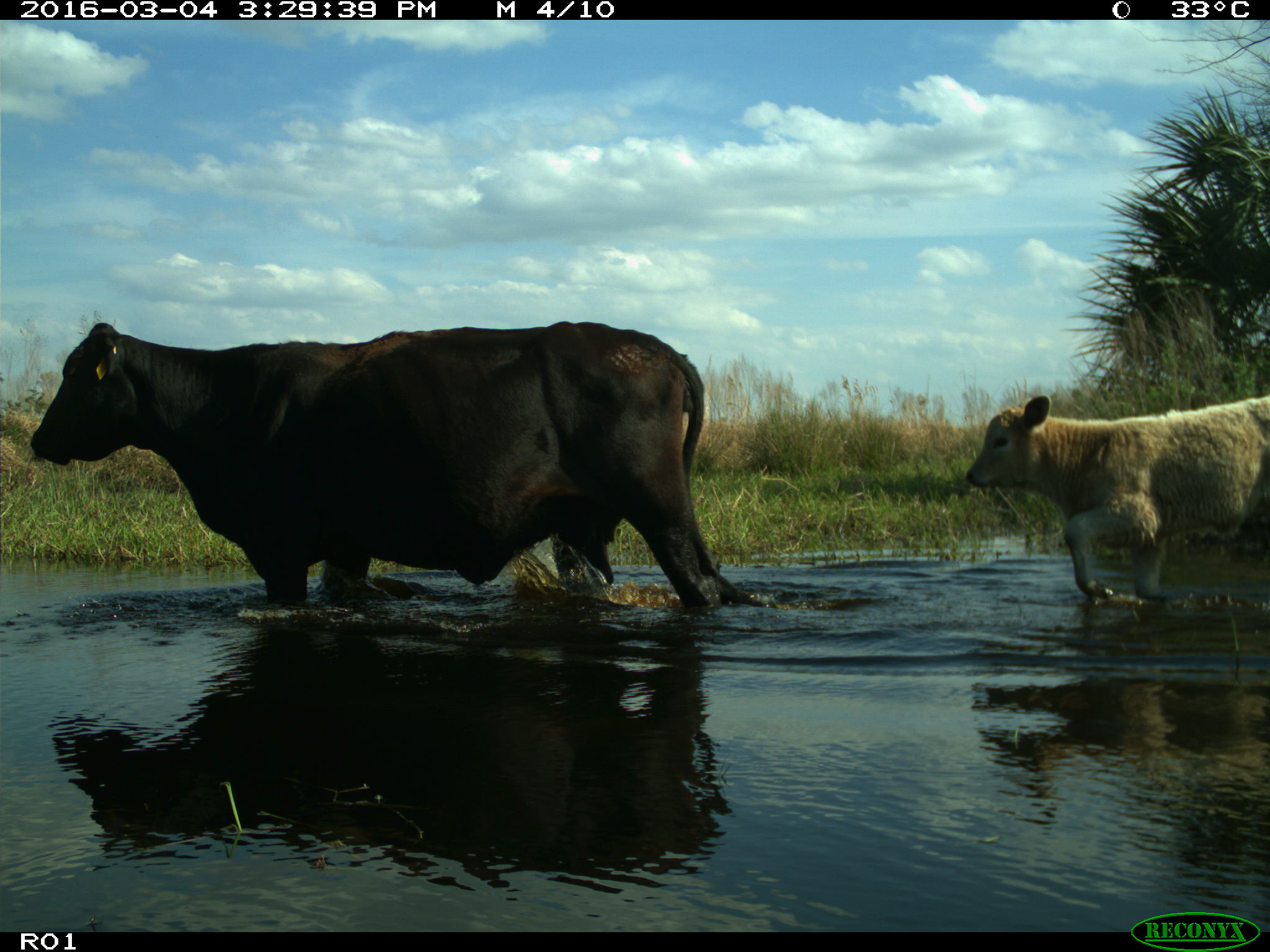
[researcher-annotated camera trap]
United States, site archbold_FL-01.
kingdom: Animalia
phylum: Chordata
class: Mammalia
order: Artiodactyla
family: Bovidae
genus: Bos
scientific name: Bos taurus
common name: domestic cow